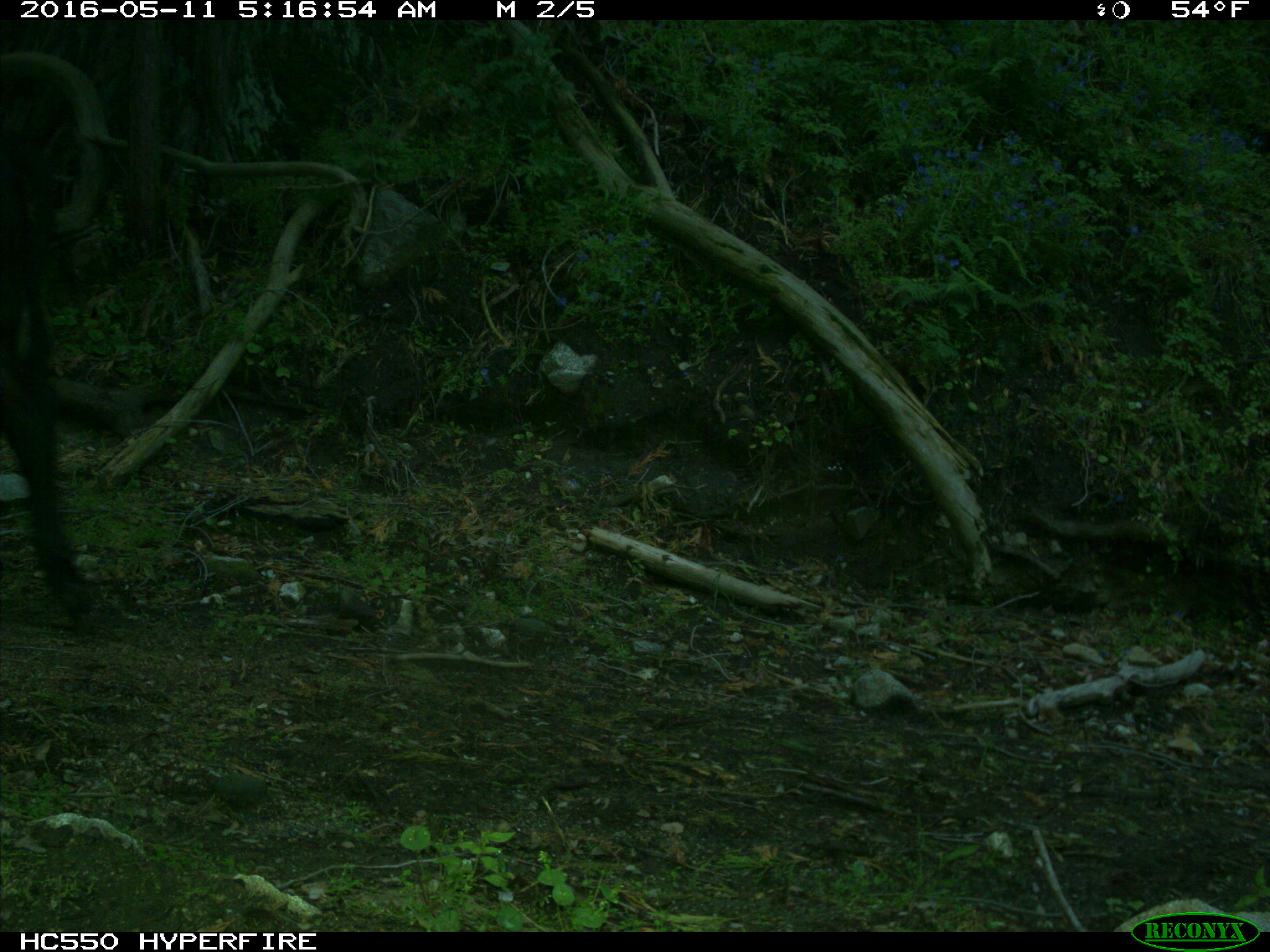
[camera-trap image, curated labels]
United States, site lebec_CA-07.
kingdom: Animalia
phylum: Chordata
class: Mammalia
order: Artiodactyla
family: Bovidae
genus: Bos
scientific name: Bos taurus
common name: domestic cow